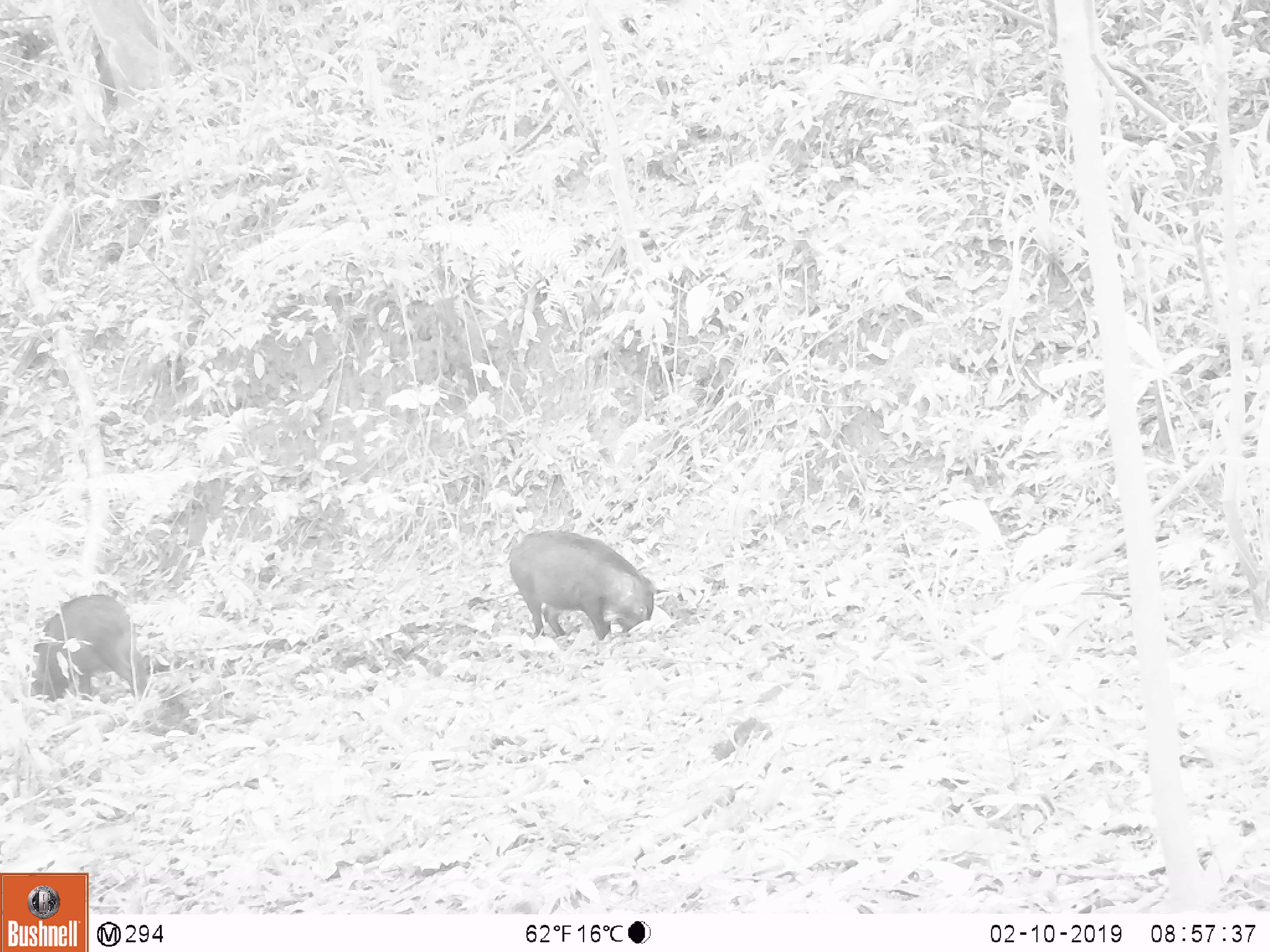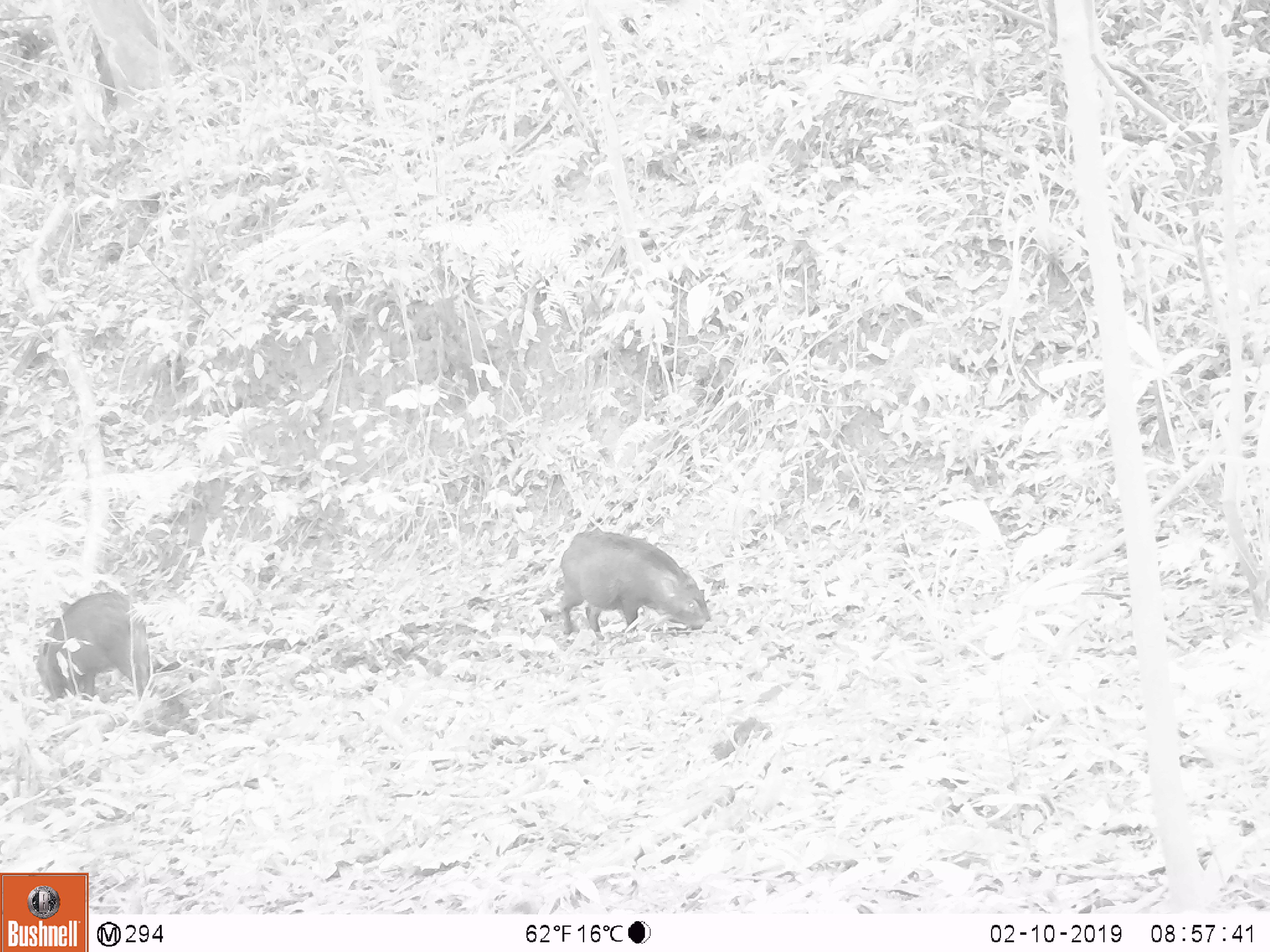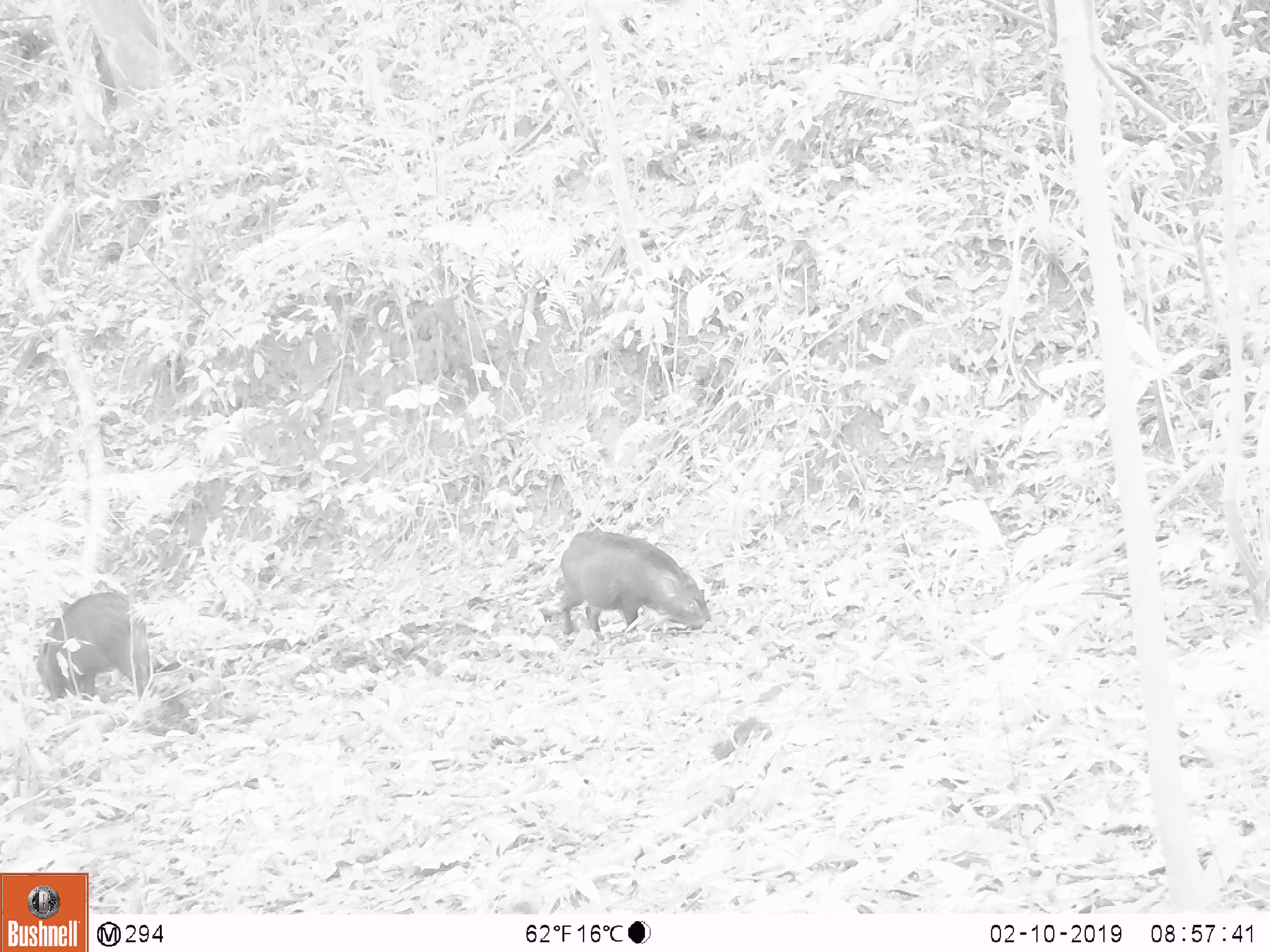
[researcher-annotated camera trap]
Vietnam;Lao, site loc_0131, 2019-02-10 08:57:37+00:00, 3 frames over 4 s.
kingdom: Animalia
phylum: Chordata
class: Mammalia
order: Artiodactyla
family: Suidae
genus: Sus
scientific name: Sus scrofa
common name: eurasian wild pig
Eurasian wild pig (Sus scrofa). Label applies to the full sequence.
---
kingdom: Animalia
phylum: Chordata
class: Aves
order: Galliformes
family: Phasianidae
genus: Gallus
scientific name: Gallus gallus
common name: red junglefowl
Red junglefowl (Gallus gallus). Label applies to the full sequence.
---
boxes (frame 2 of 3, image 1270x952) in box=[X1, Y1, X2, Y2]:
red junglefowl: box=[557, 527, 711, 643]; box=[33, 592, 152, 703]